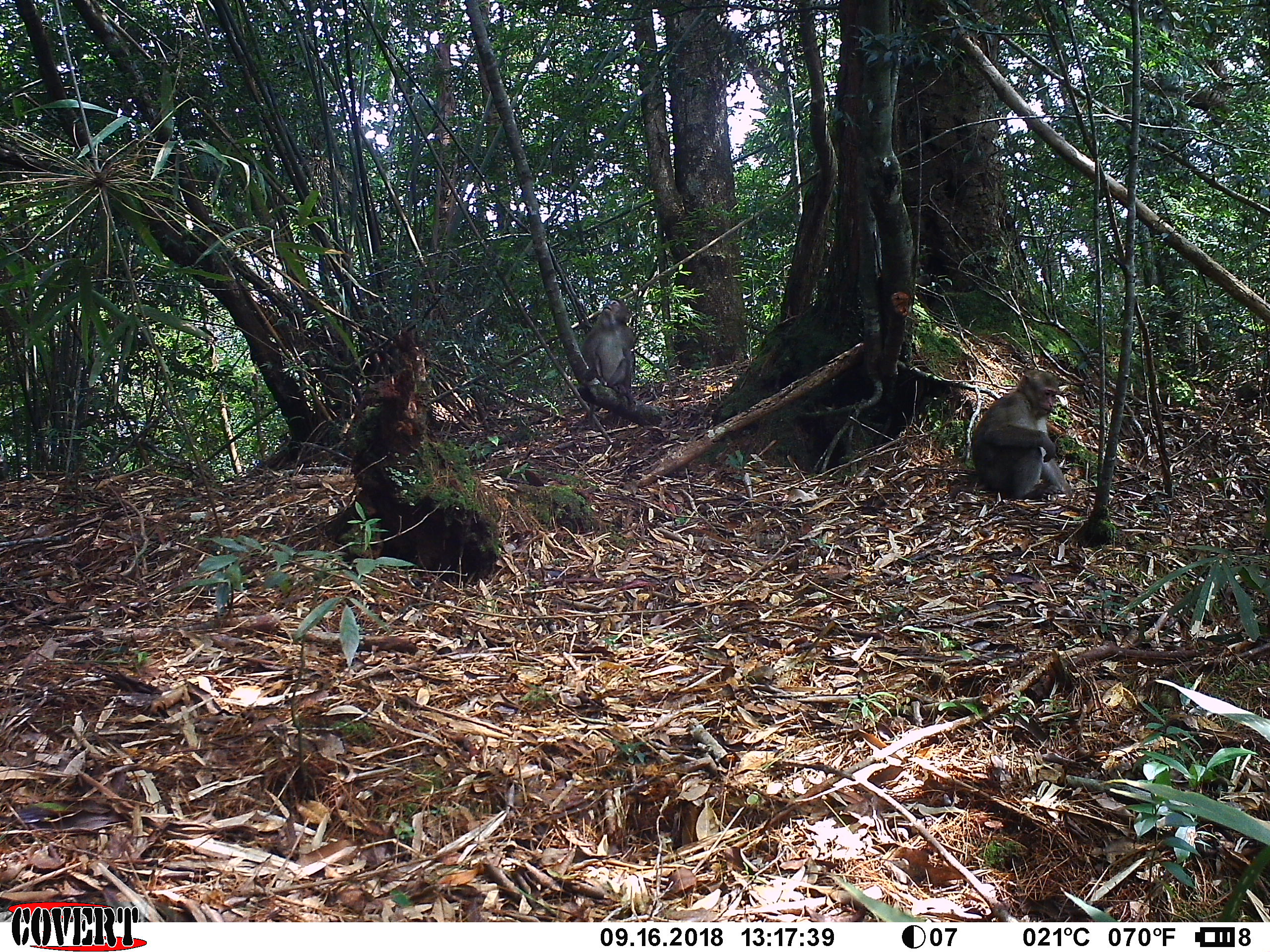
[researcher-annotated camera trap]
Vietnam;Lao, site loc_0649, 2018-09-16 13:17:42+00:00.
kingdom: Animalia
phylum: Chordata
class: Mammalia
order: Primates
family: Cercopithecidae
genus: Macaca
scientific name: Macaca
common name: macaques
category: assam or rhesus macaque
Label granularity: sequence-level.